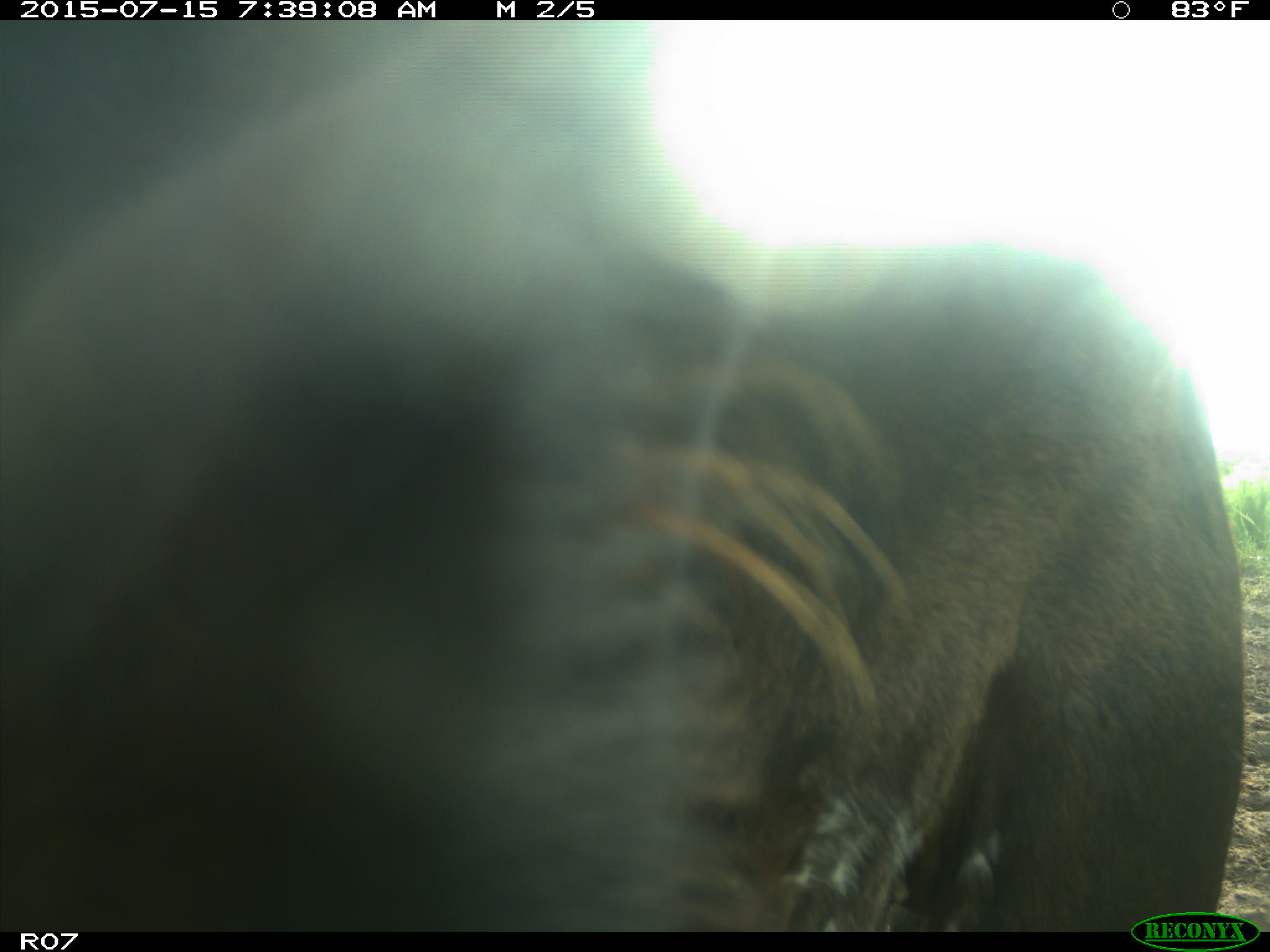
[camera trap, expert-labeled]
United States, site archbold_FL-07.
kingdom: Animalia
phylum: Chordata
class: Mammalia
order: Artiodactyla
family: Bovidae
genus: Bos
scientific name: Bos taurus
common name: domestic cow